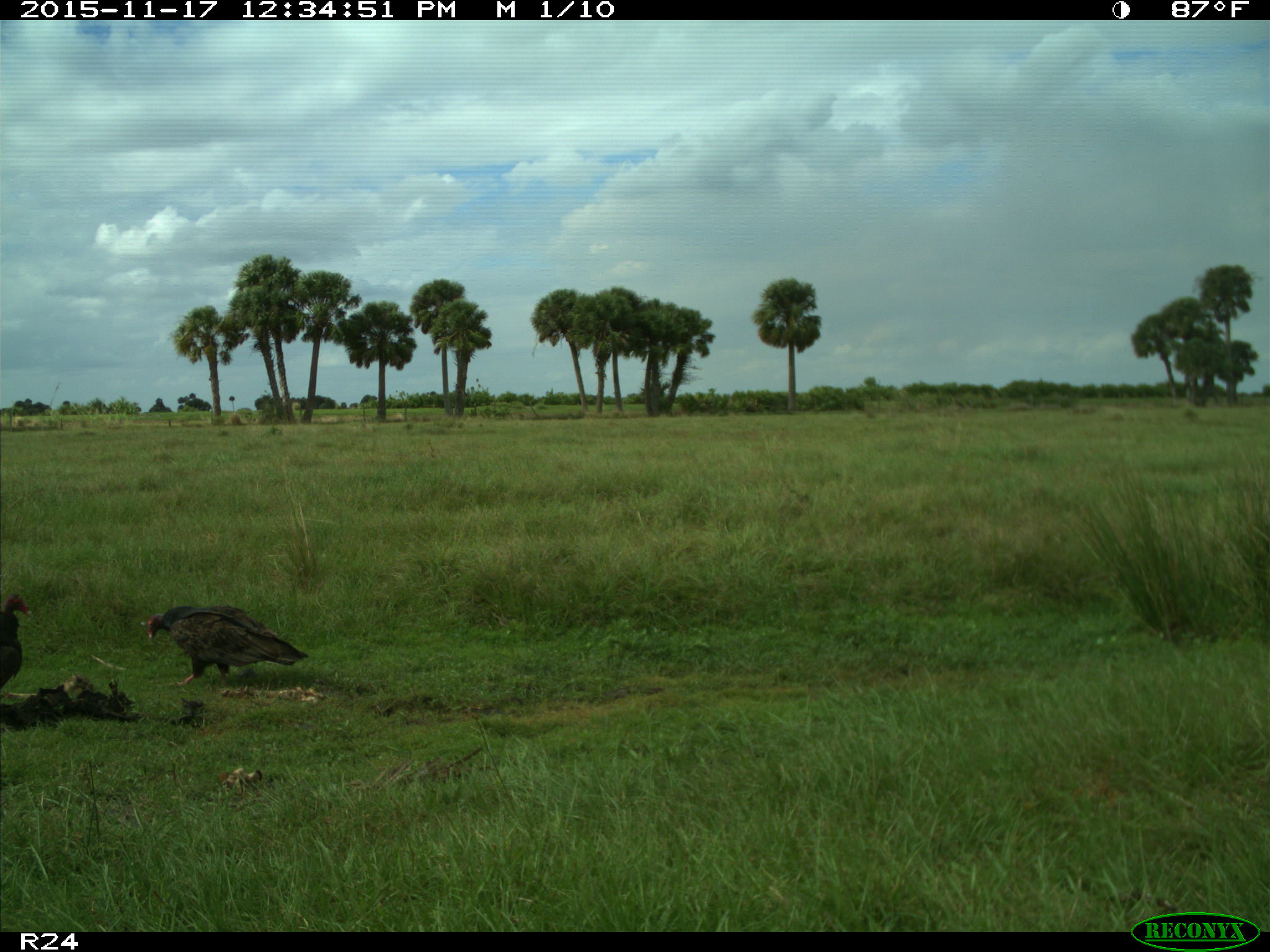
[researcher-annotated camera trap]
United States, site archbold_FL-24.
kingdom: Animalia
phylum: Chordata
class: Aves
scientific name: Aves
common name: birds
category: unidentified bird